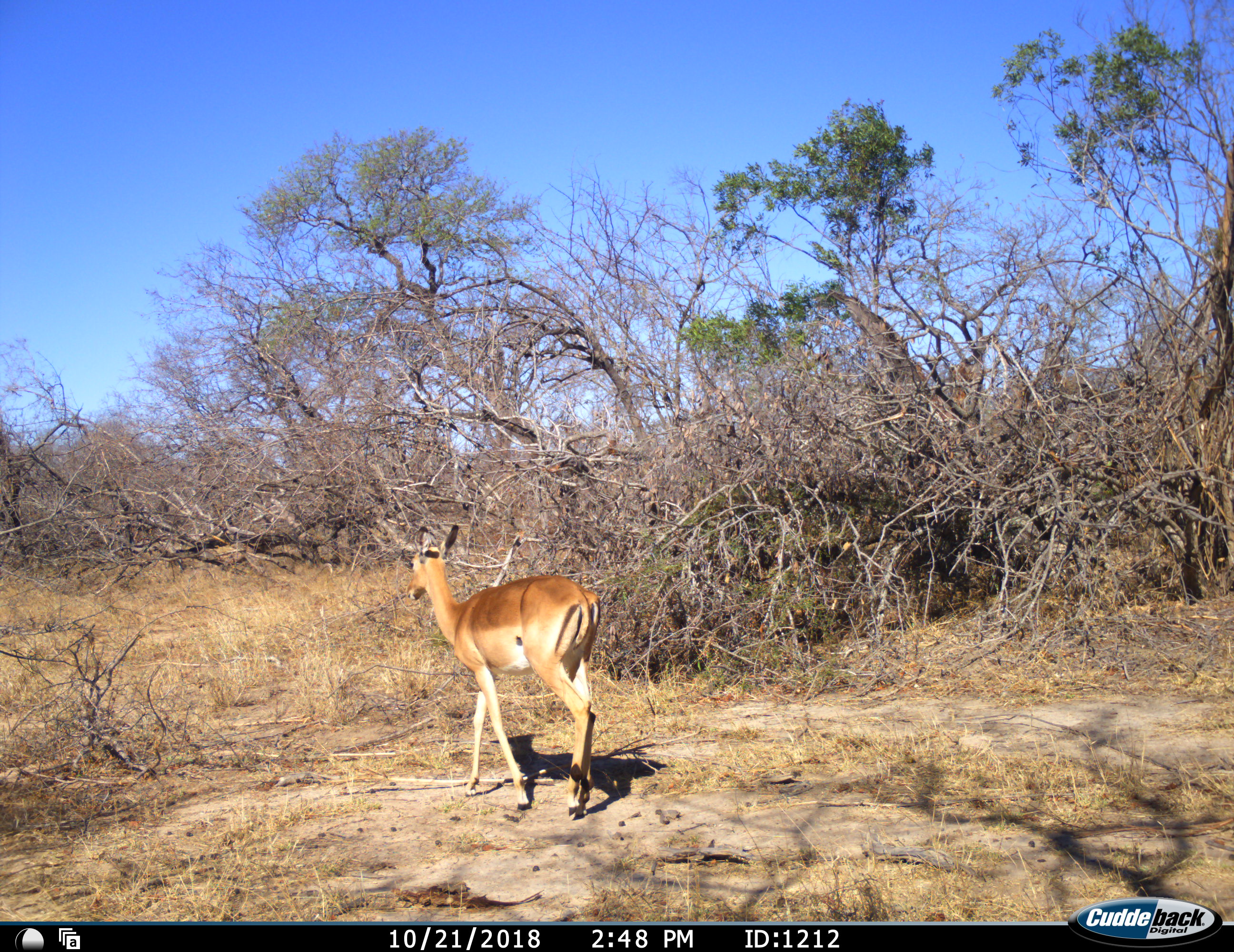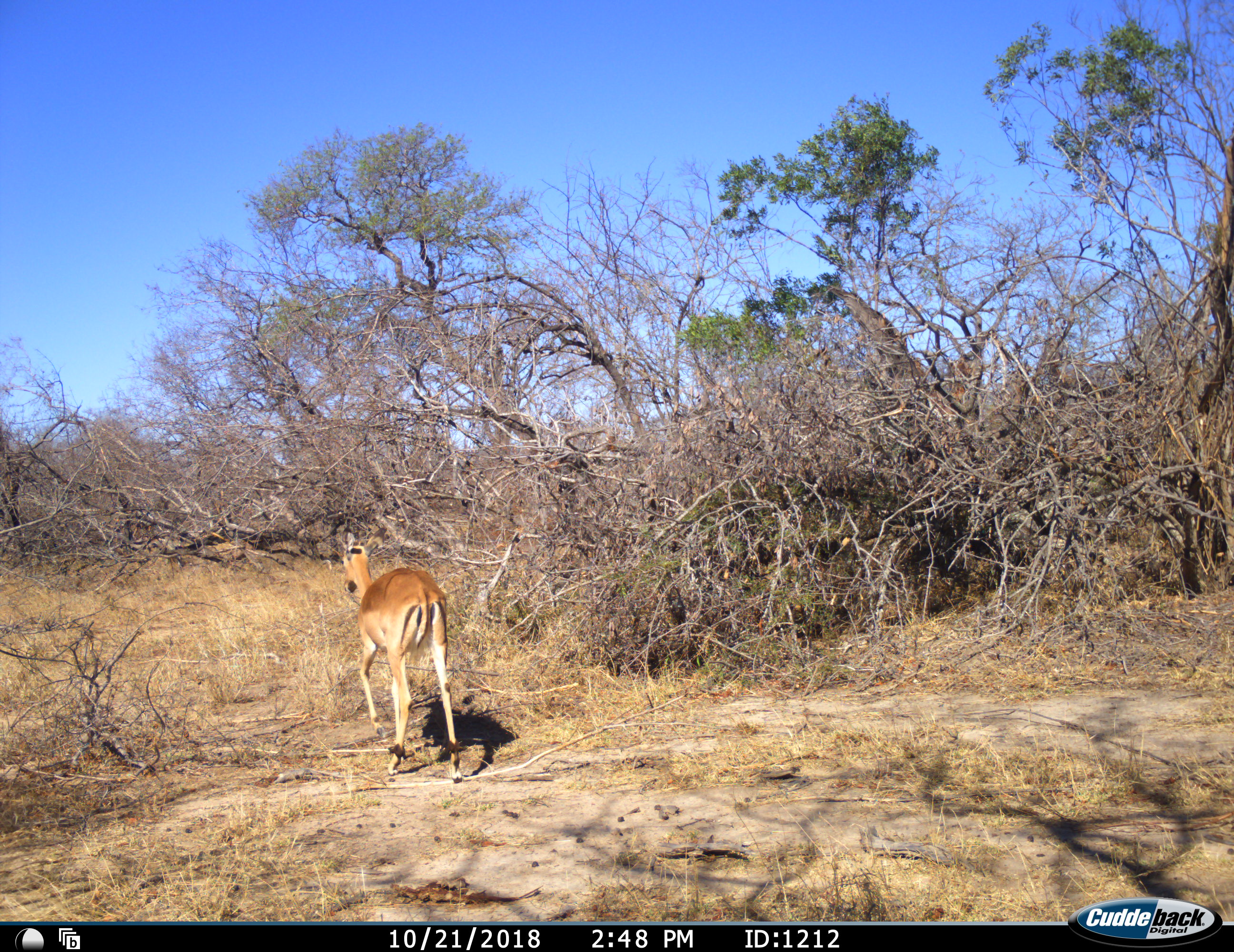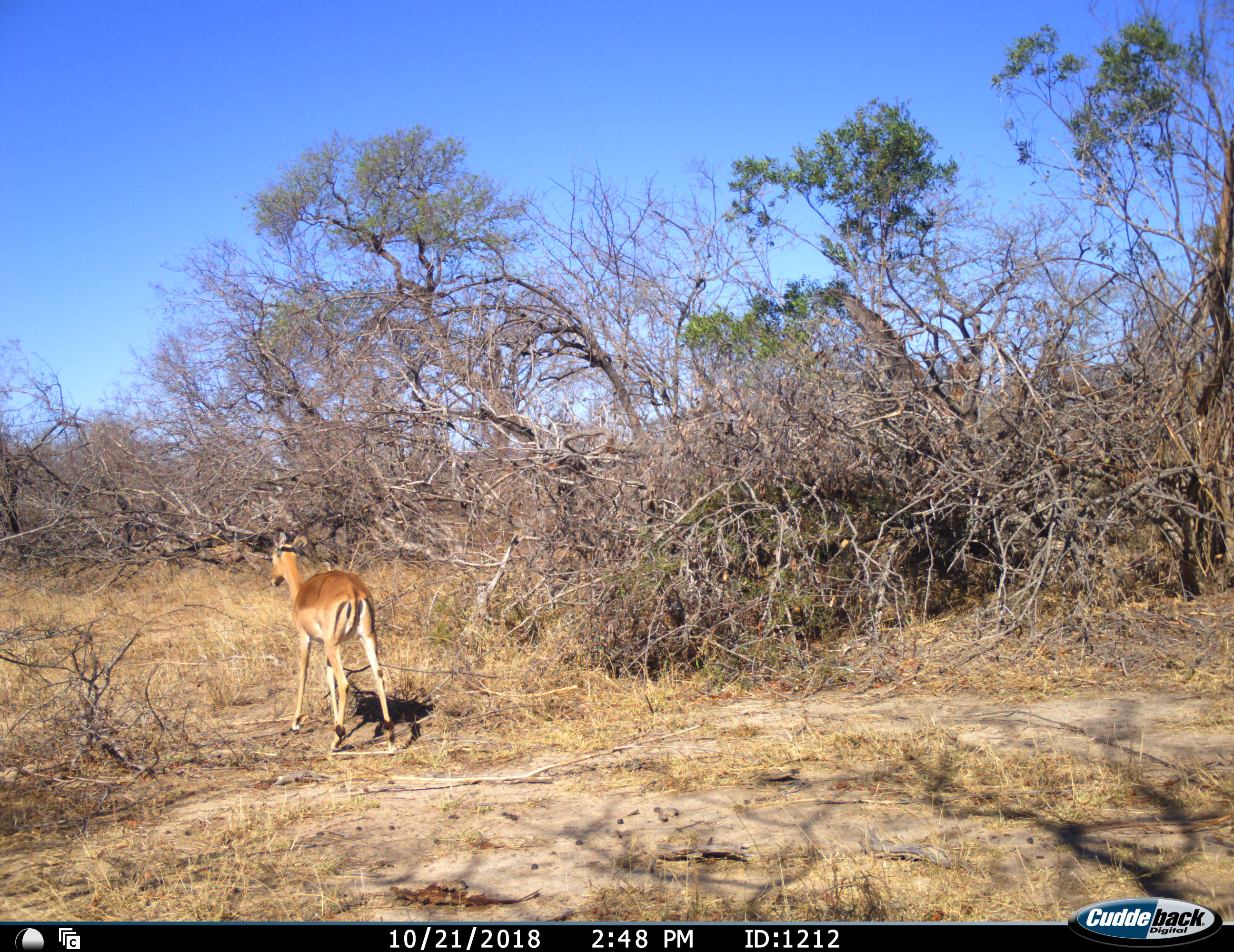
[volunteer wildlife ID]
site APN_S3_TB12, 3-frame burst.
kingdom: Animalia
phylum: Chordata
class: Mammalia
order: Artiodactyla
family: Bovidae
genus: Aepyceros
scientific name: Aepyceros melampus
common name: impala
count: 1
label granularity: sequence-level